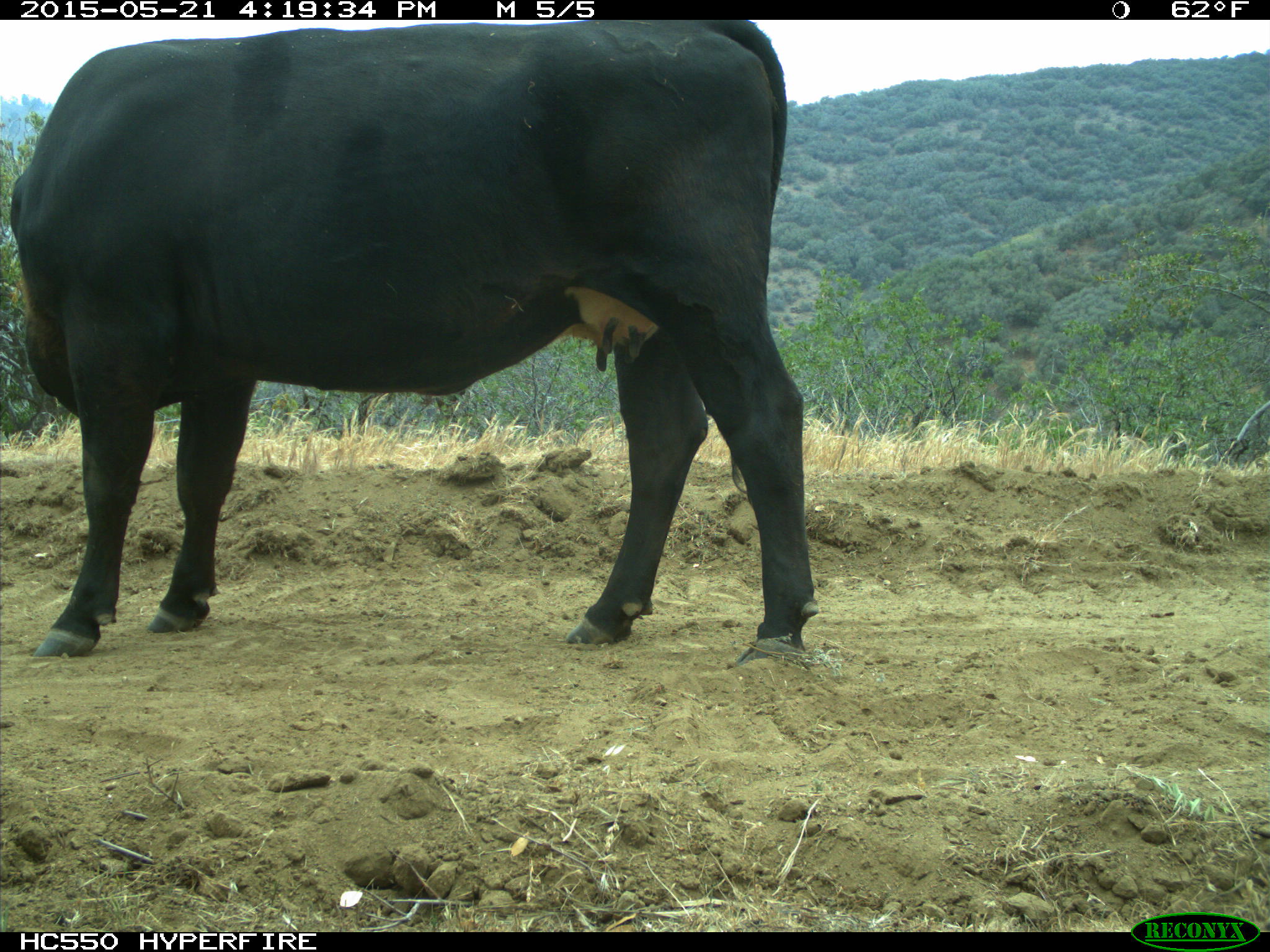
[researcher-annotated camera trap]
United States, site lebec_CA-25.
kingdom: Animalia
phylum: Chordata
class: Mammalia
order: Artiodactyla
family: Bovidae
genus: Bos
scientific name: Bos taurus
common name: domestic cow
Bos taurus (domestic cow).